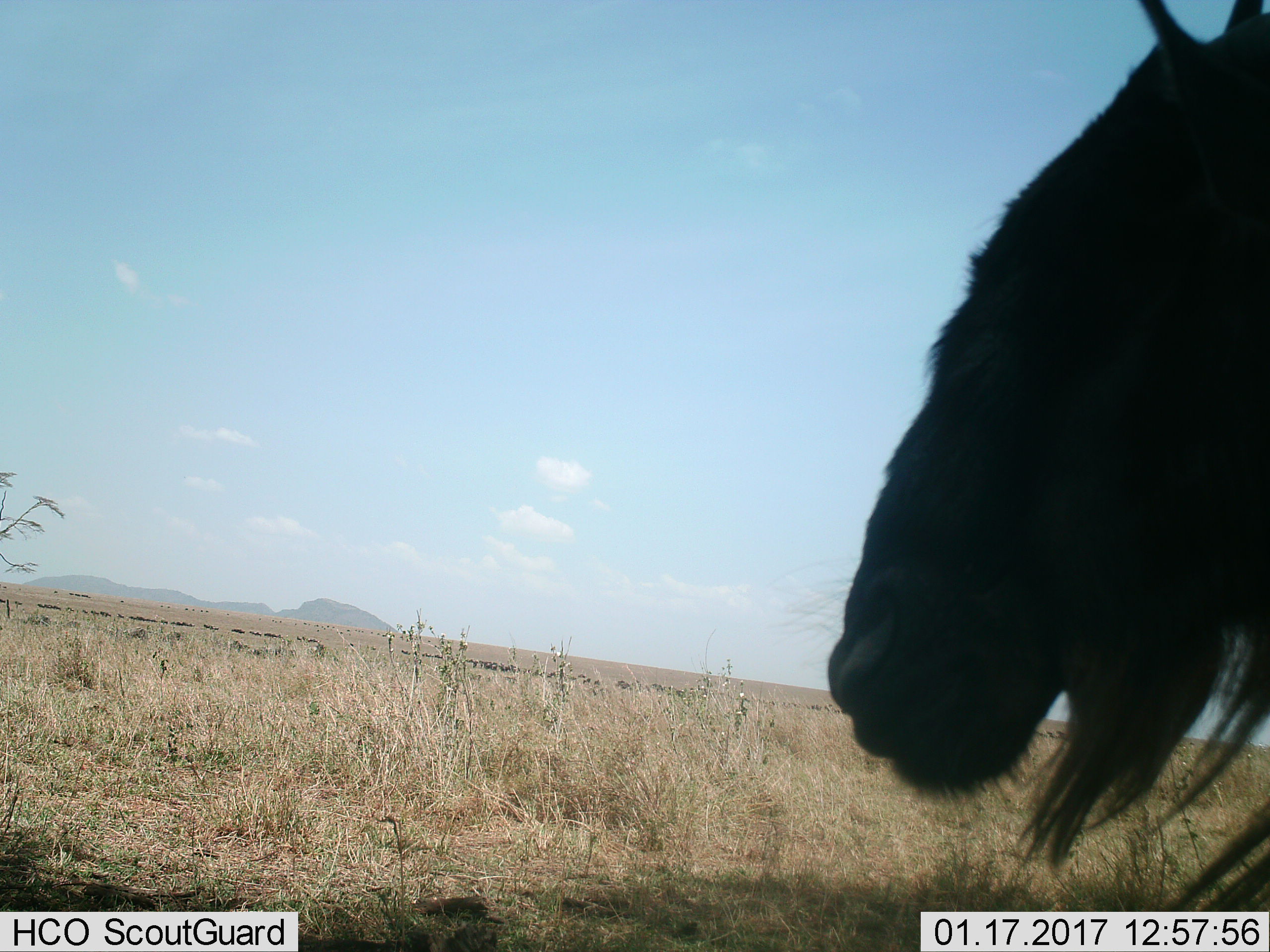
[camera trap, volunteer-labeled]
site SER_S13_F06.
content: unidentified animal